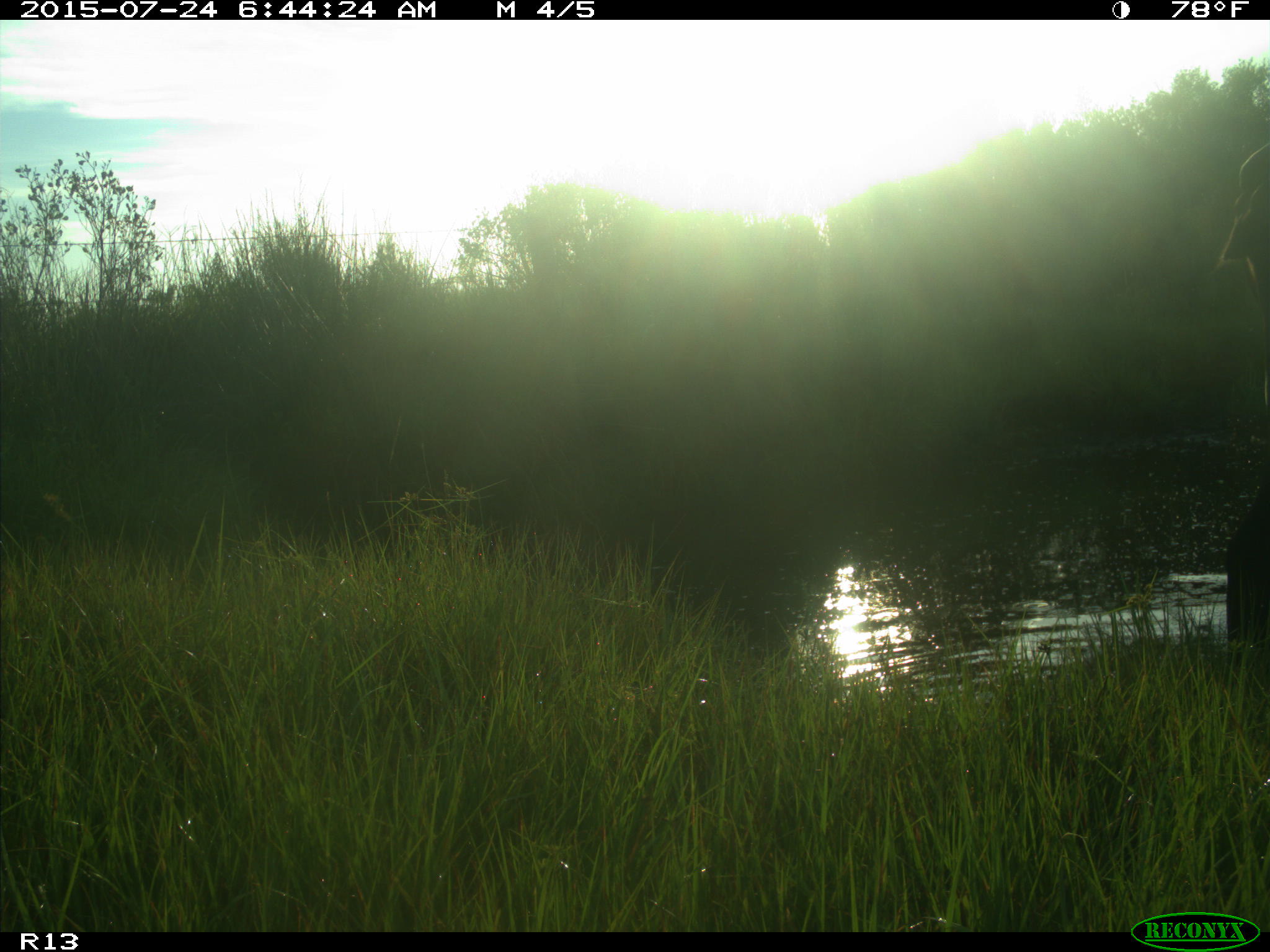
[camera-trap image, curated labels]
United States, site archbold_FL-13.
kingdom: Animalia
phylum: Chordata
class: Mammalia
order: Artiodactyla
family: Bovidae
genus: Bos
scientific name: Bos taurus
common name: domestic cow